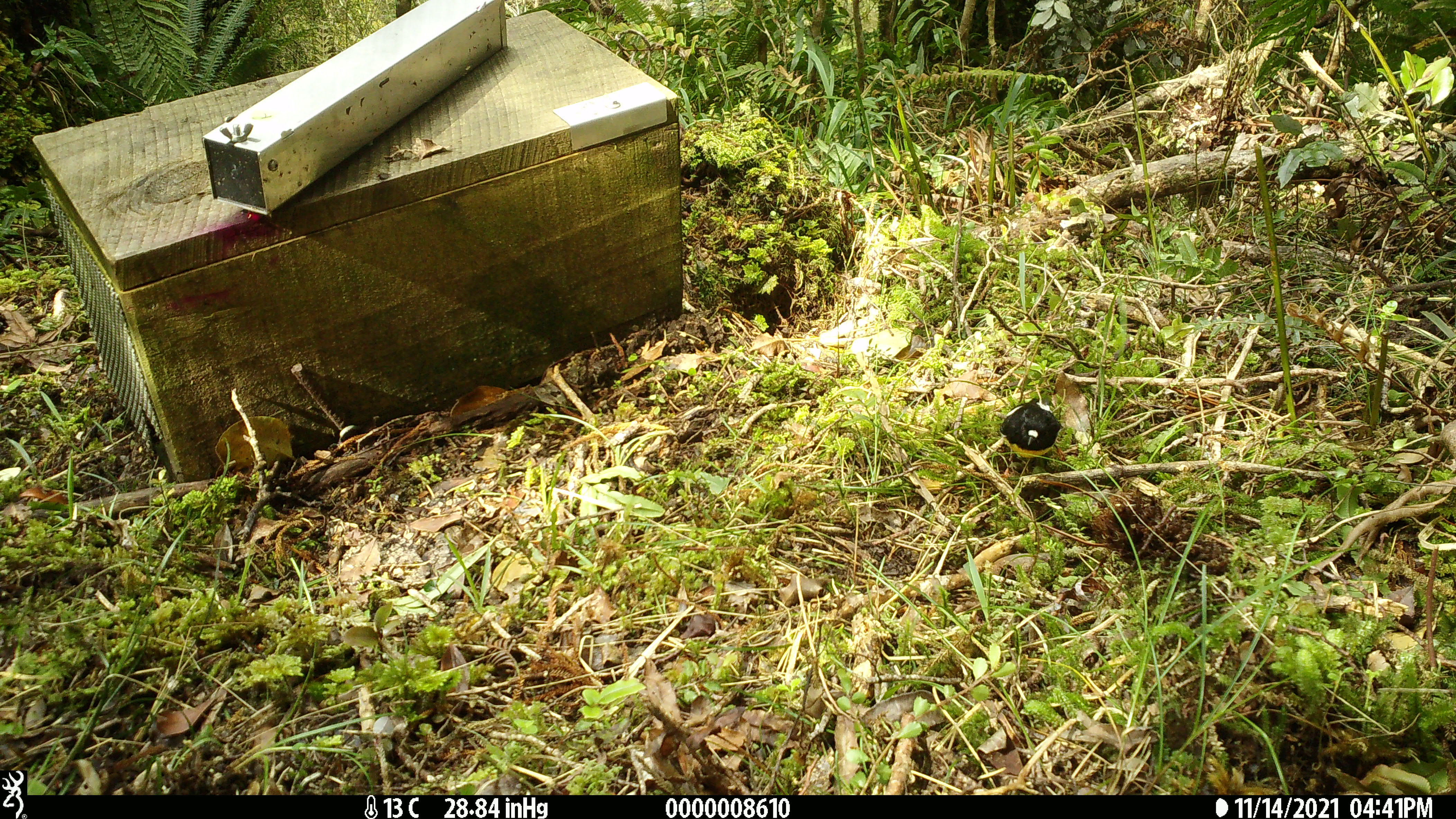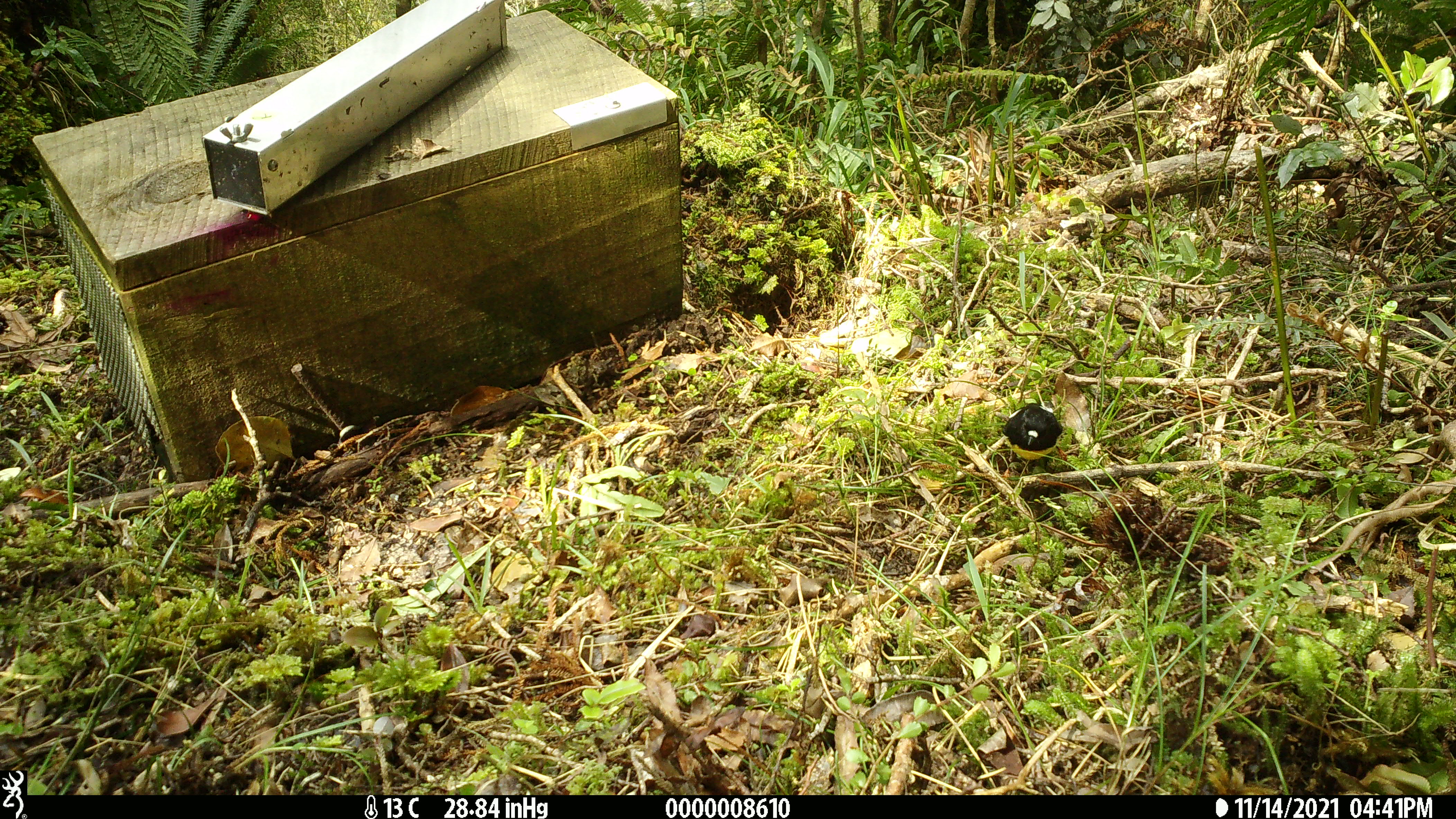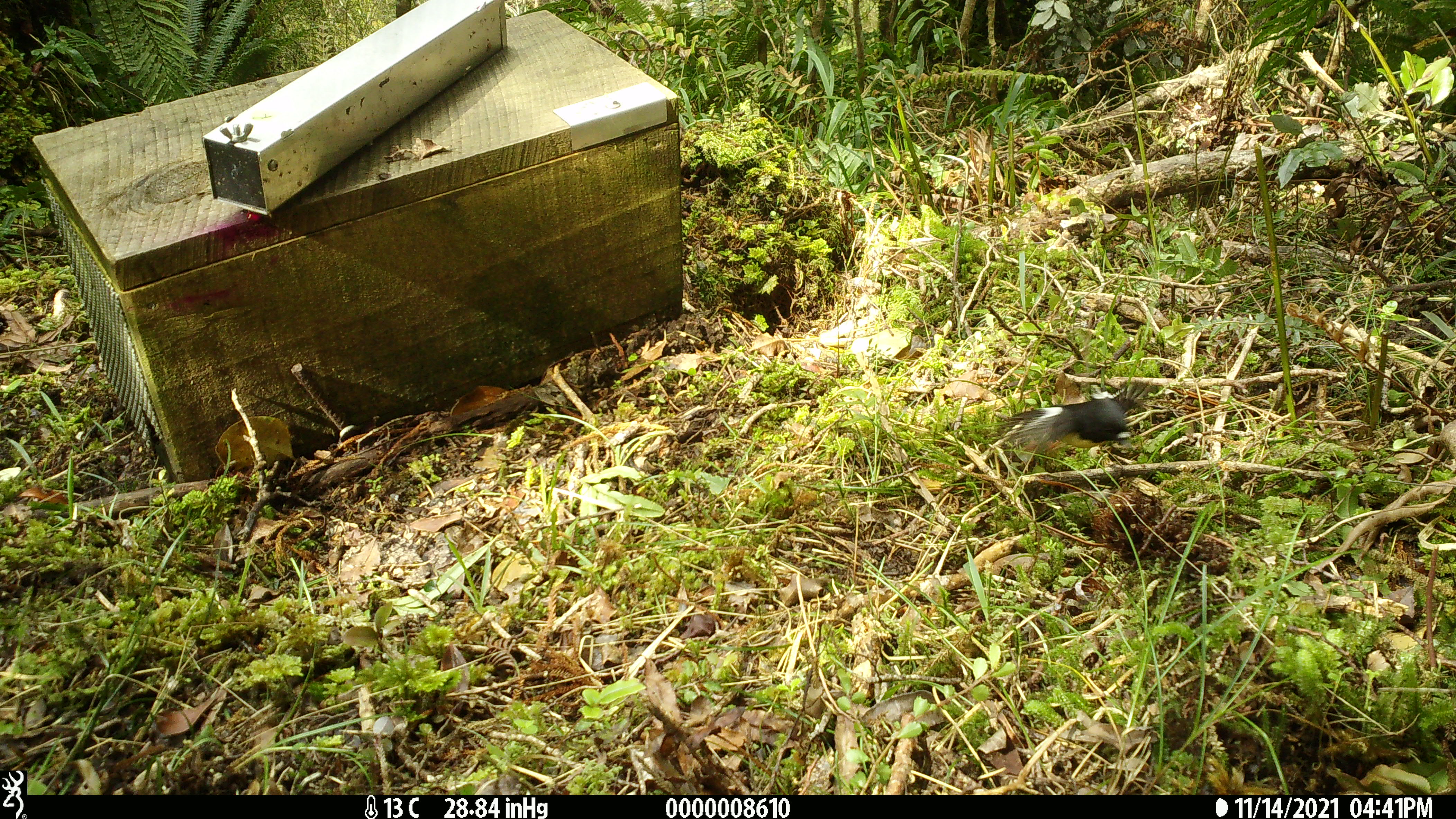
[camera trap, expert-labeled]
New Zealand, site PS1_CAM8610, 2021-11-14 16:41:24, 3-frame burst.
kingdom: Animalia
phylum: Chordata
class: Aves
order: Passeriformes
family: Petroicidae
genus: Petroica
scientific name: Petroica macrocephala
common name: tomtit